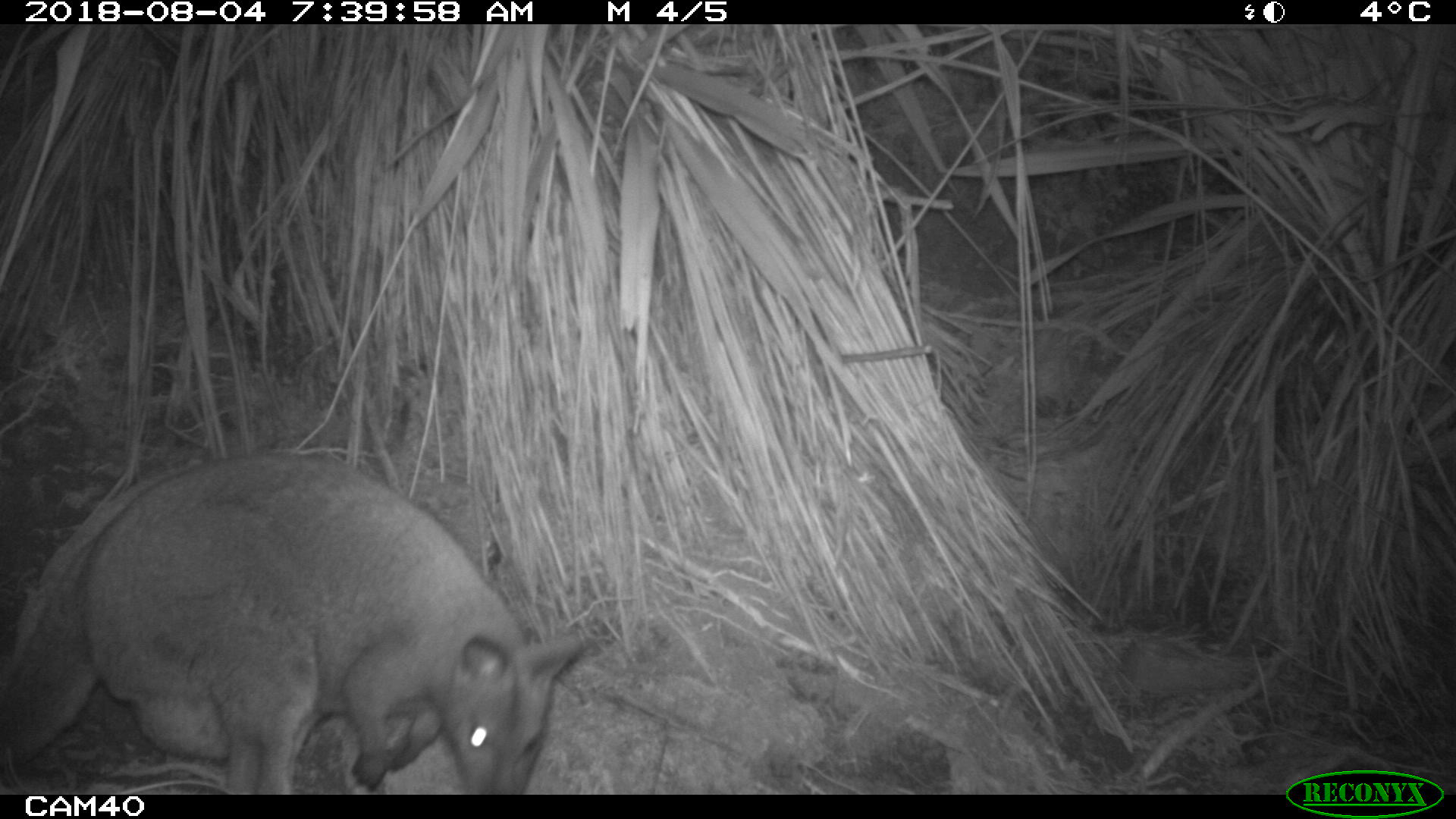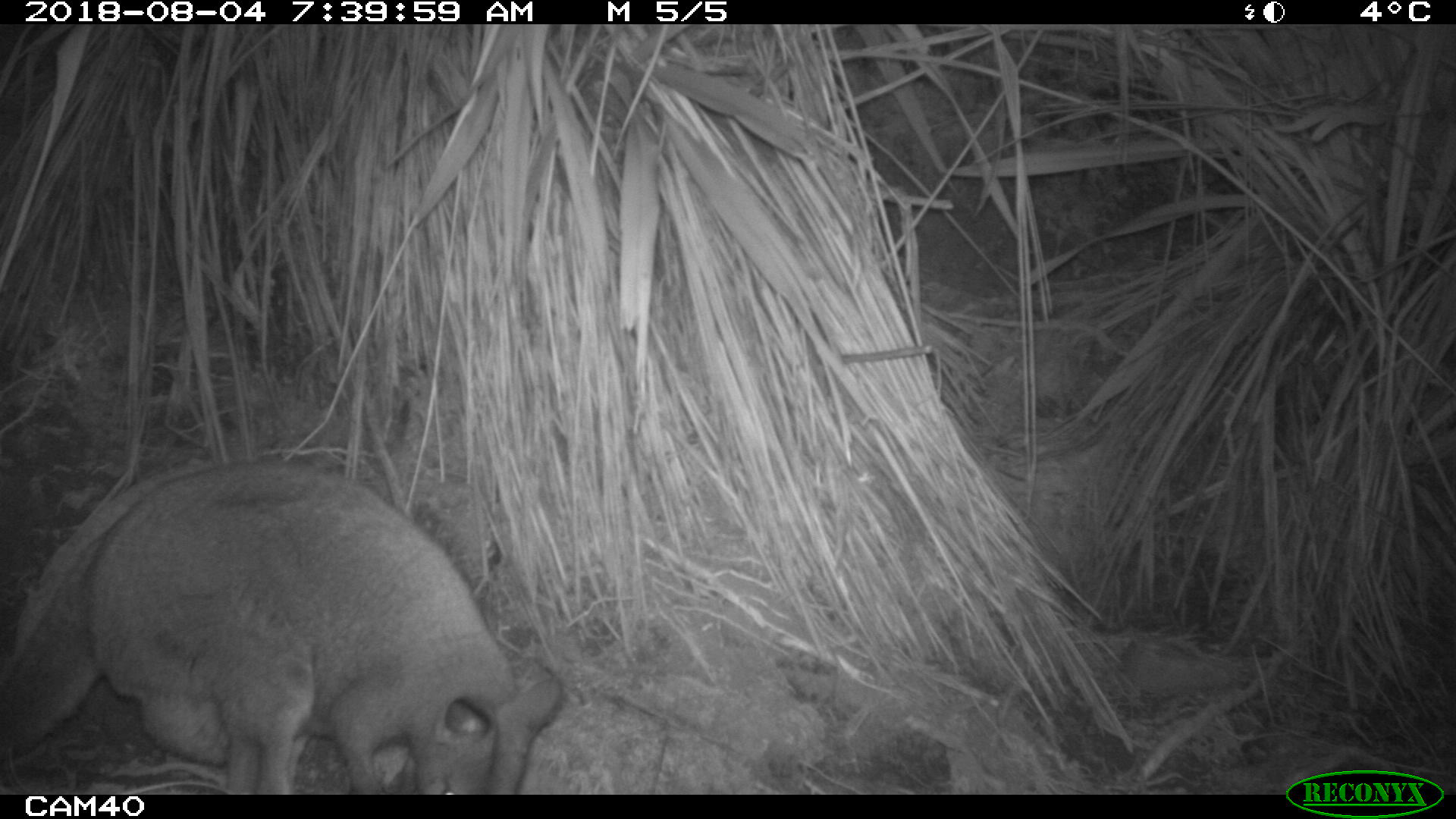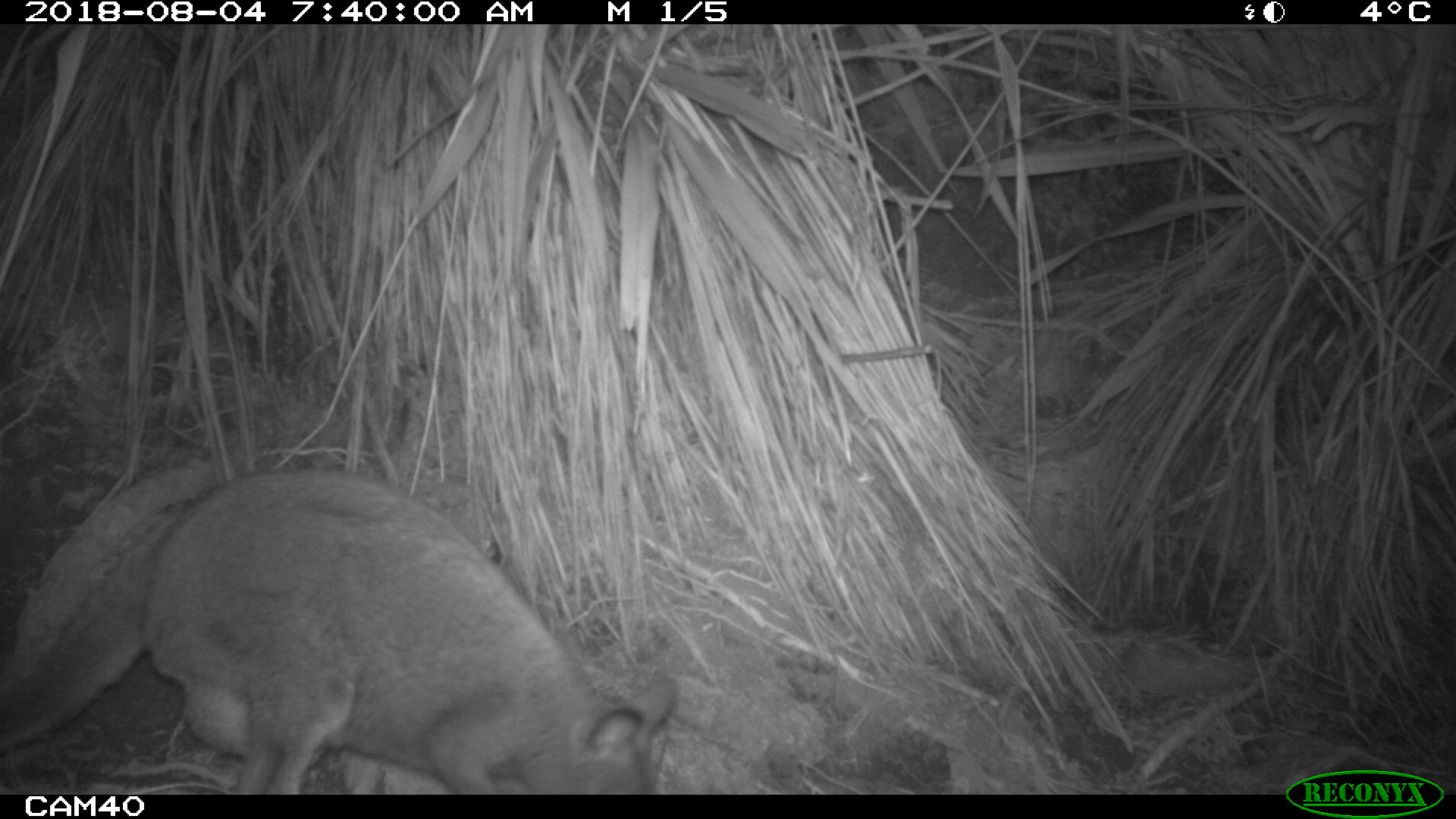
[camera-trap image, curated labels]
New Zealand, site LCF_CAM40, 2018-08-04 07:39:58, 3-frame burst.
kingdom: Animalia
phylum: Chordata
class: Mammalia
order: Diprotodontia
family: Macropodidae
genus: Notamacropus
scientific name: Notamacropus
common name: wallaby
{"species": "wallaby (Notamacropus)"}